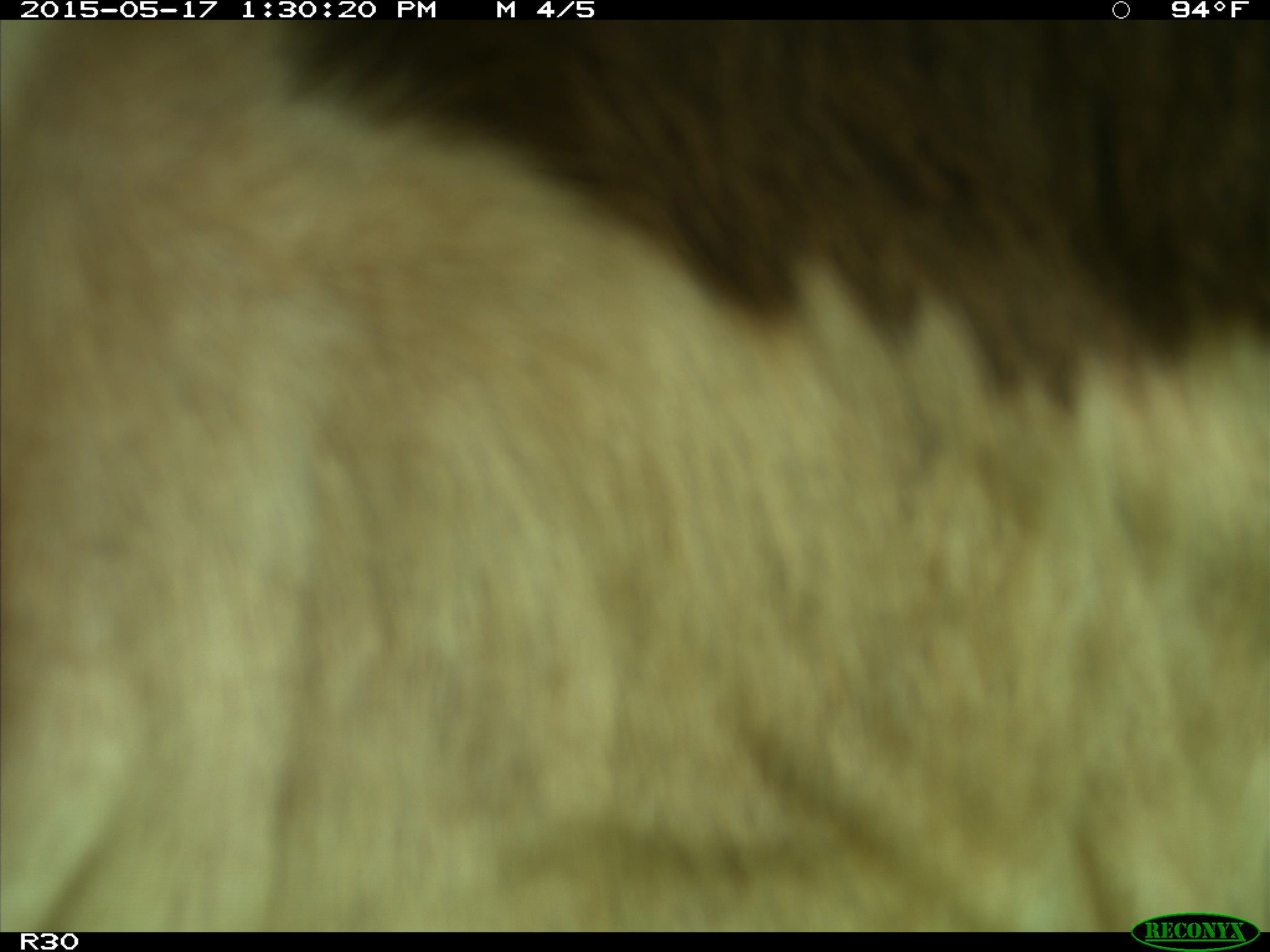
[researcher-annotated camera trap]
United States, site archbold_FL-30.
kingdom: Animalia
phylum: Chordata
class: Mammalia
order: Artiodactyla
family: Bovidae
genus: Bos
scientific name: Bos taurus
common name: domestic cow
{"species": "Bos taurus (domestic cow)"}